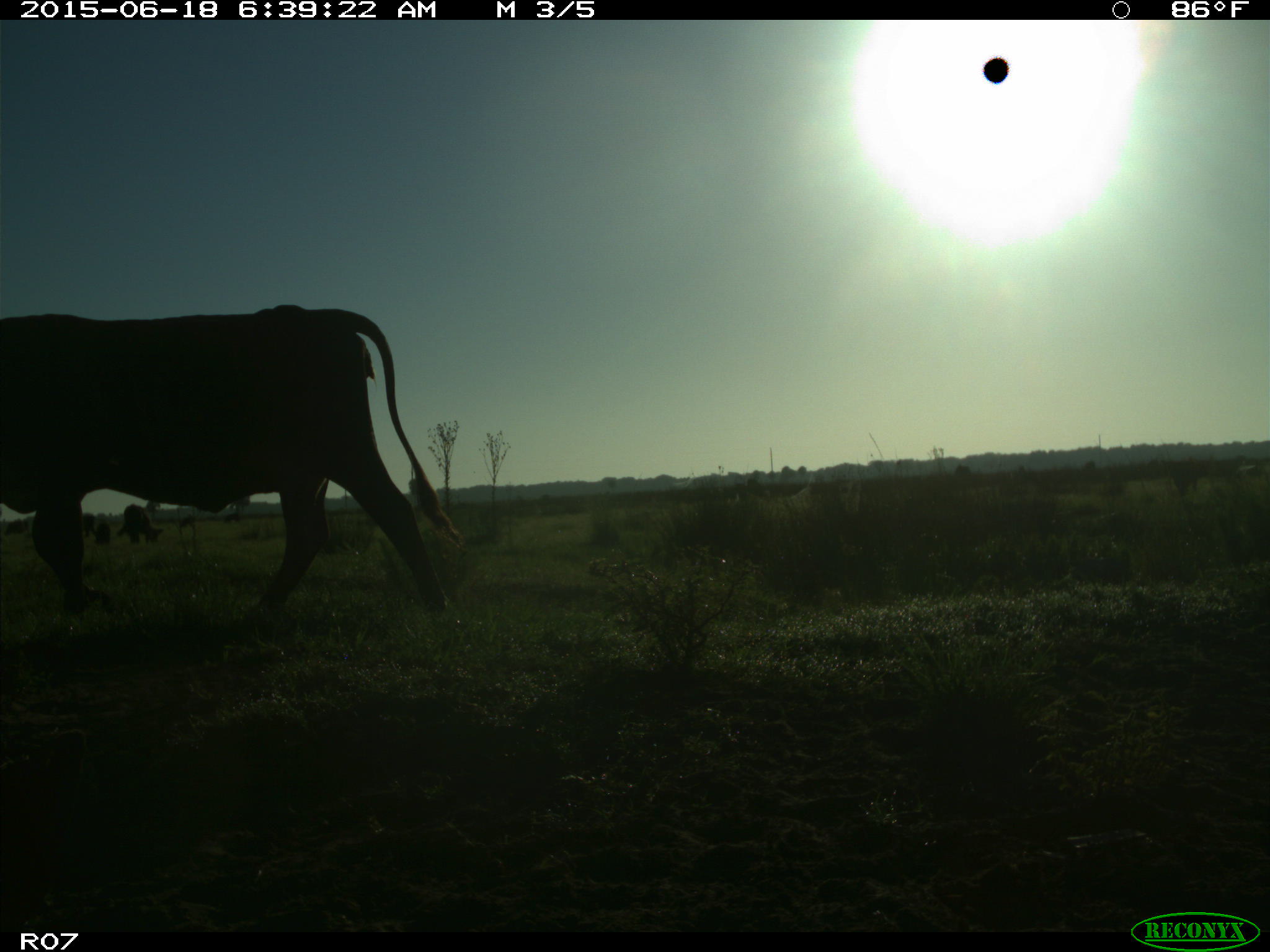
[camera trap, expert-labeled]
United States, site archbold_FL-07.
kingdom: Animalia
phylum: Chordata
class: Mammalia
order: Artiodactyla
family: Bovidae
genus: Bos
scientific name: Bos taurus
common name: domestic cow